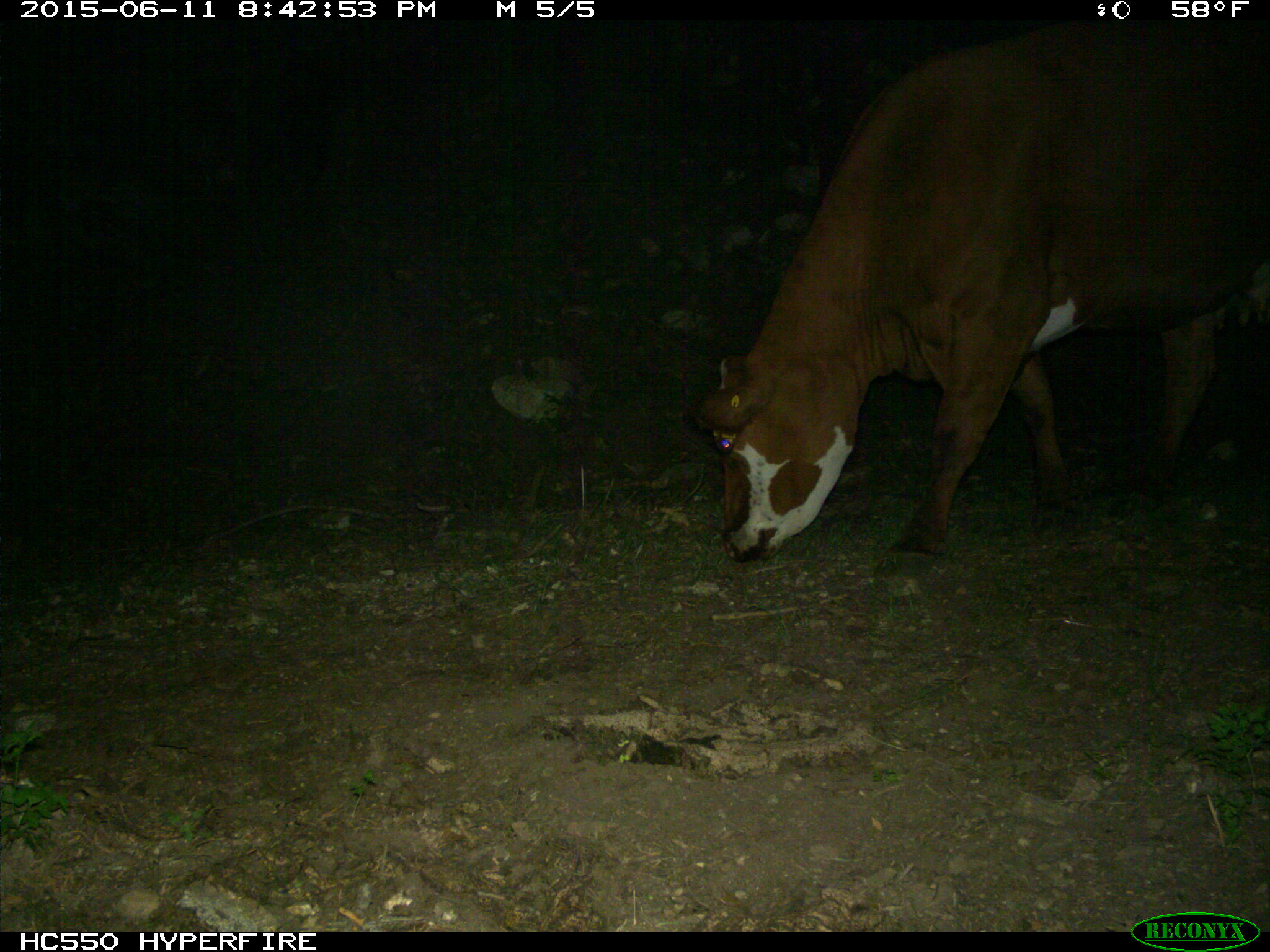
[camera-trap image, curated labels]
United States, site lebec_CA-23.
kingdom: Animalia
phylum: Chordata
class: Mammalia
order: Artiodactyla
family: Bovidae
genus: Bos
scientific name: Bos taurus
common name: domestic cow